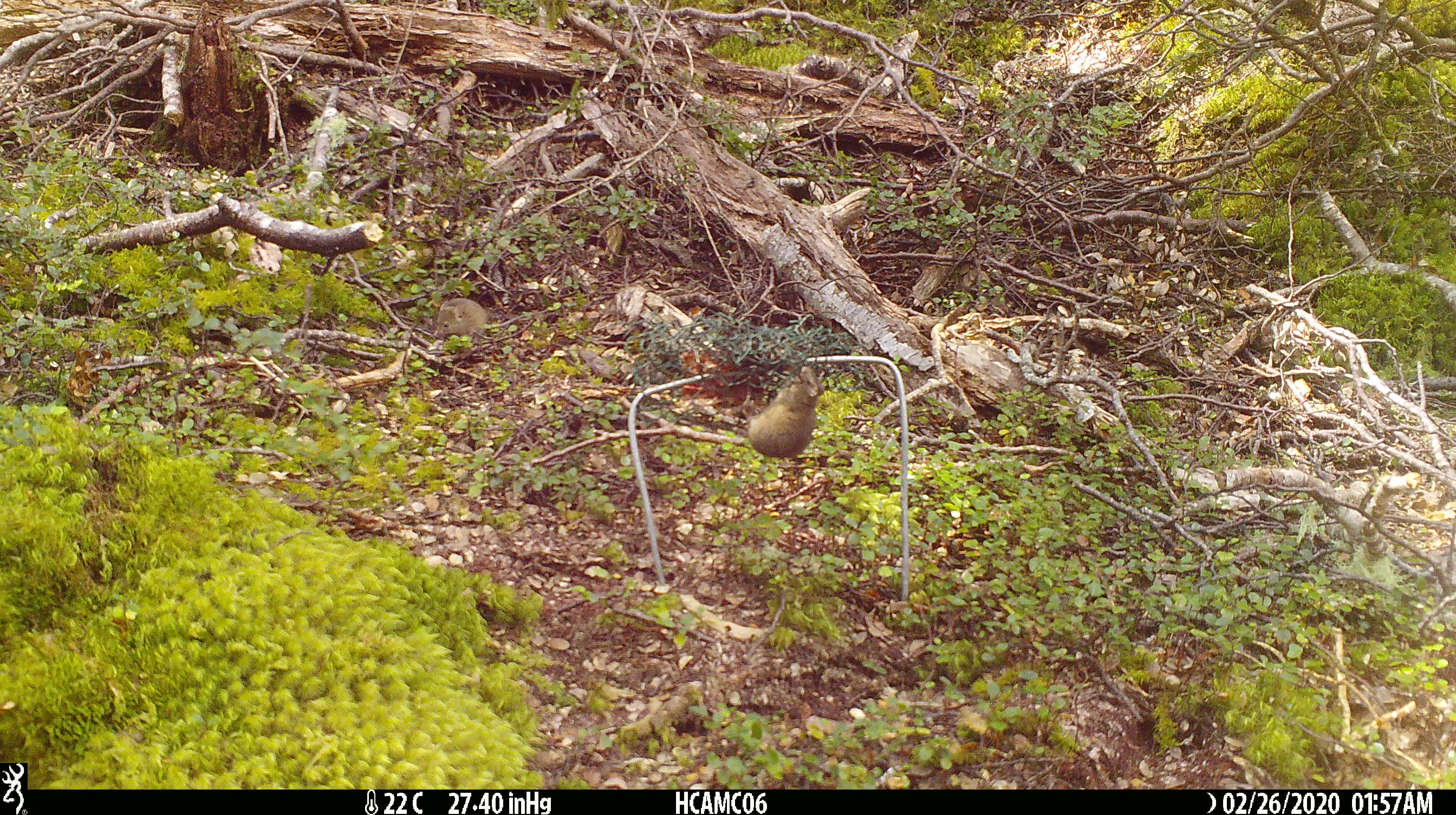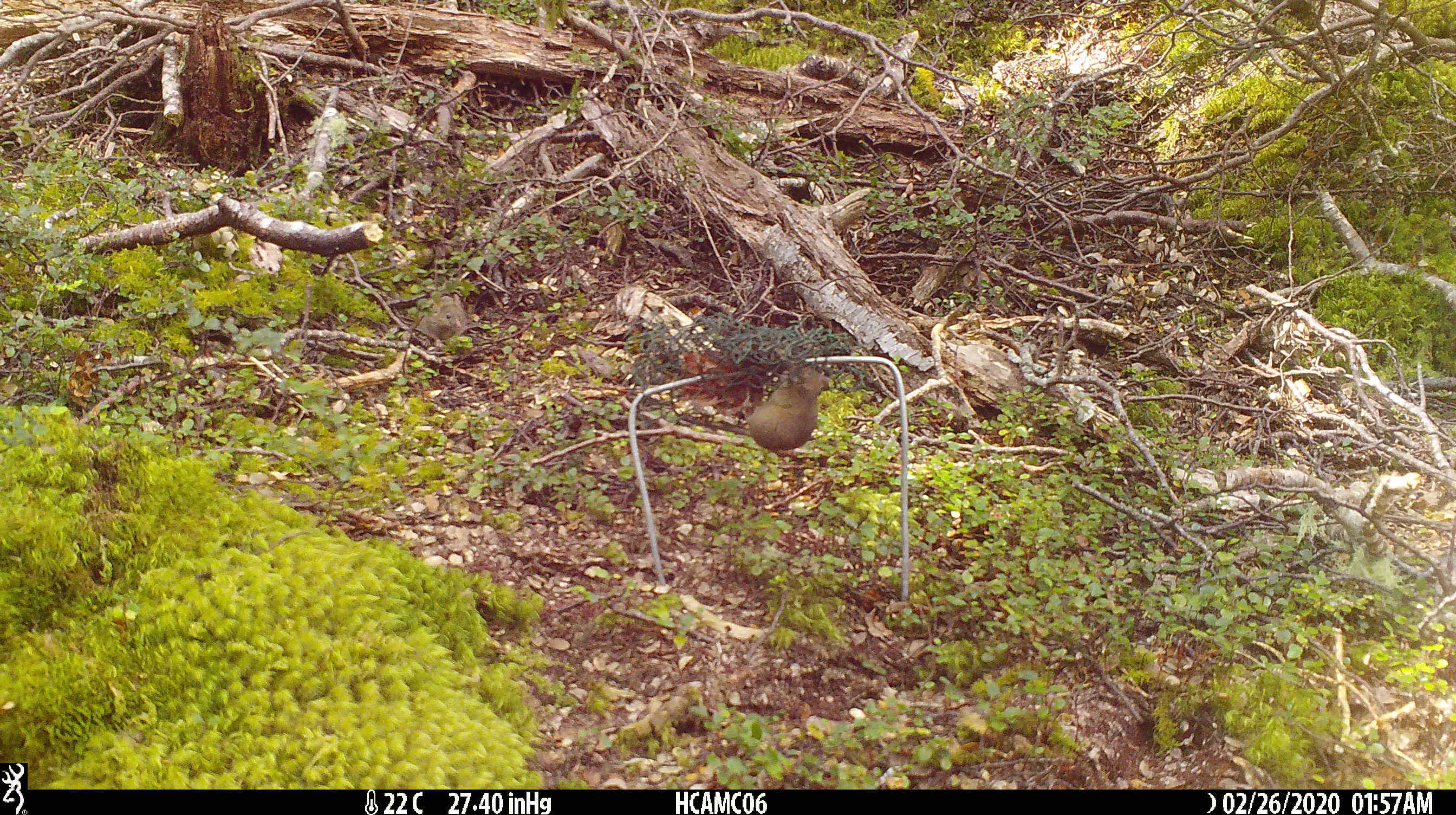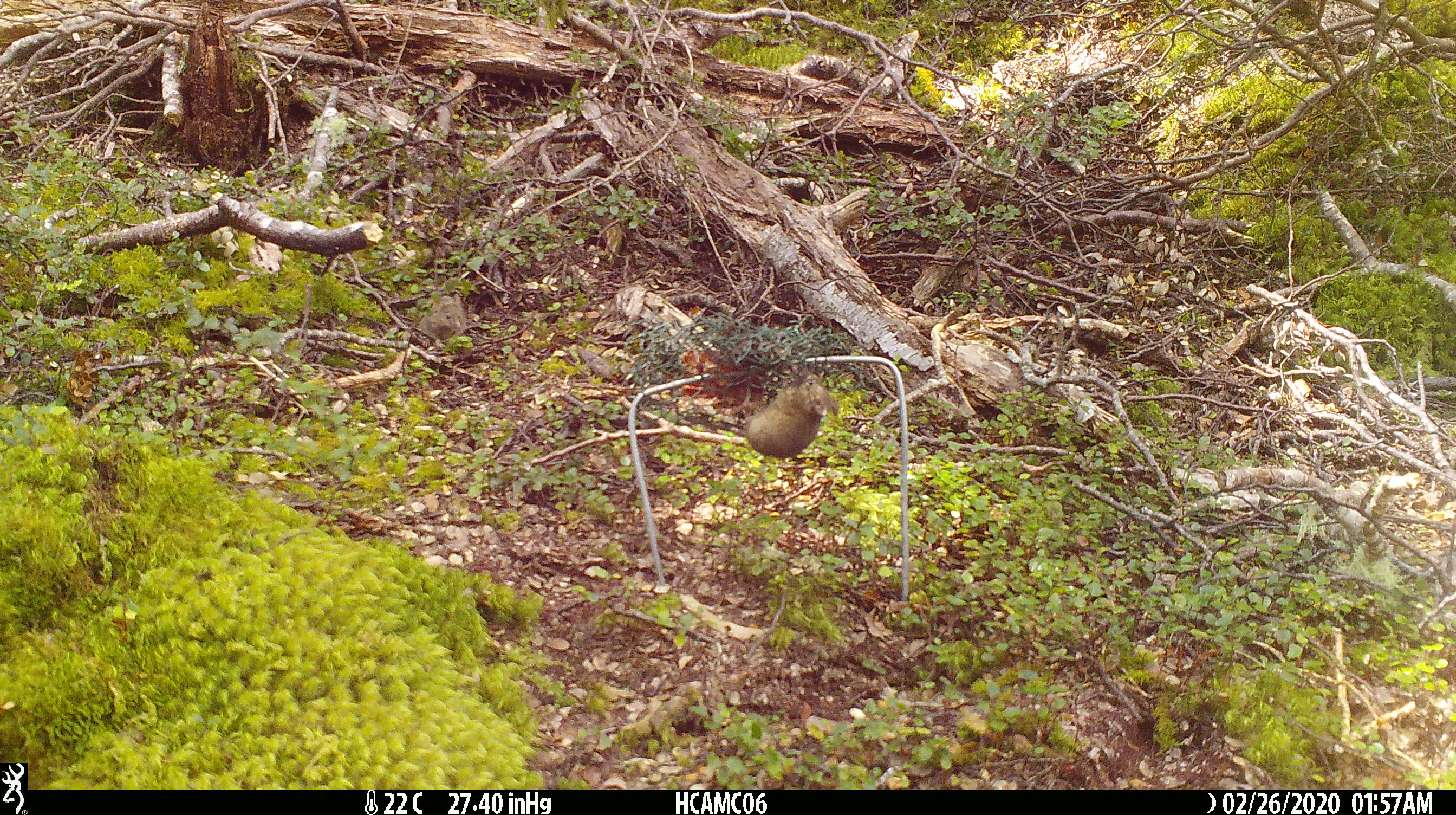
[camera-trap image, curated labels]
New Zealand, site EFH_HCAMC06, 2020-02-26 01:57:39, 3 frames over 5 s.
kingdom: Animalia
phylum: Chordata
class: Mammalia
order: Rodentia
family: Muridae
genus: Mus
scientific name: Mus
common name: mouse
Mouse (Mus).